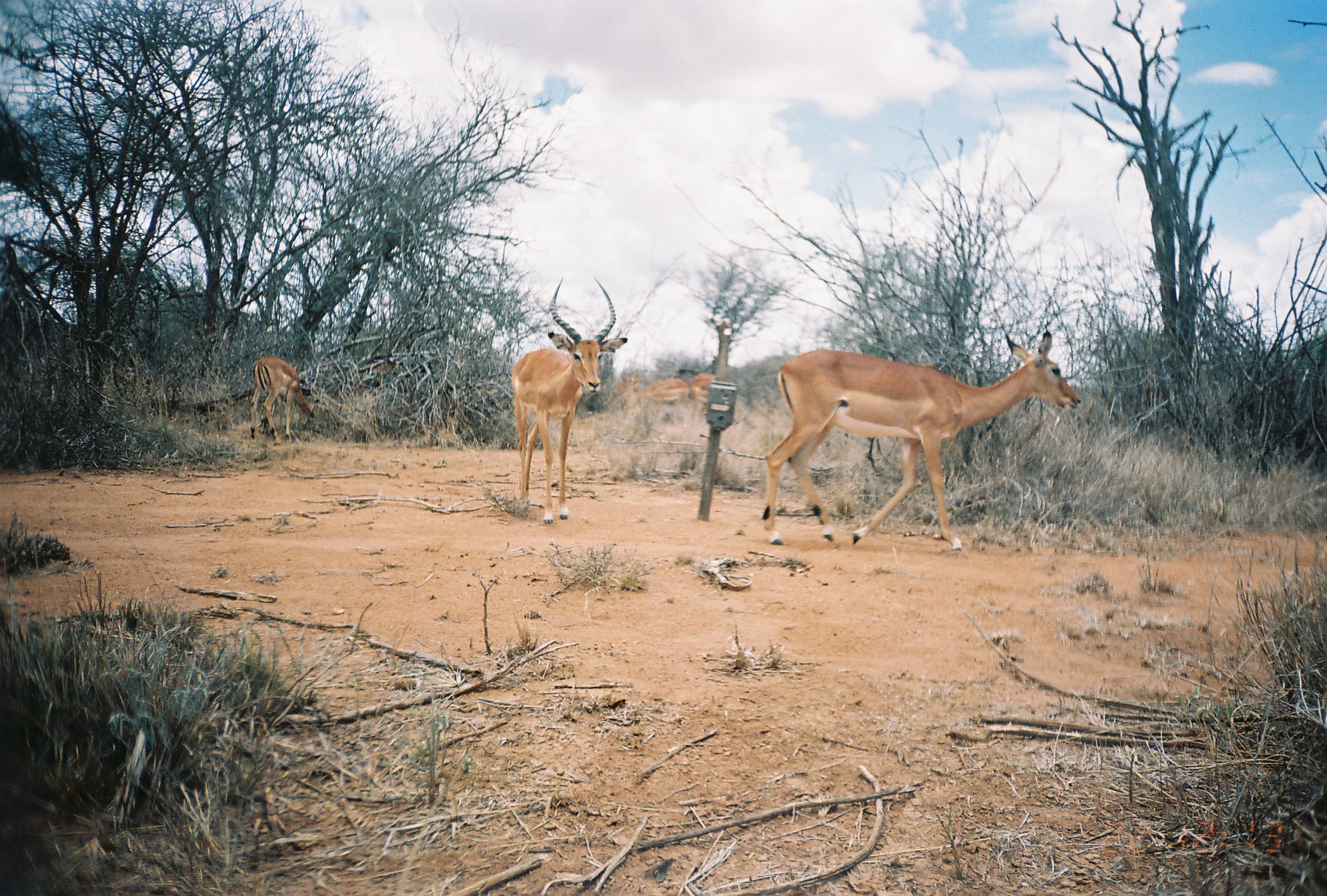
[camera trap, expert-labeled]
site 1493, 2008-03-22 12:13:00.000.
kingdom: Animalia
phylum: Chordata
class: Mammalia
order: Artiodactyla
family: Bovidae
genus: Aepyceros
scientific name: Aepyceros melampus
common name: impala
Aepyceros melampus (impala), count 5.